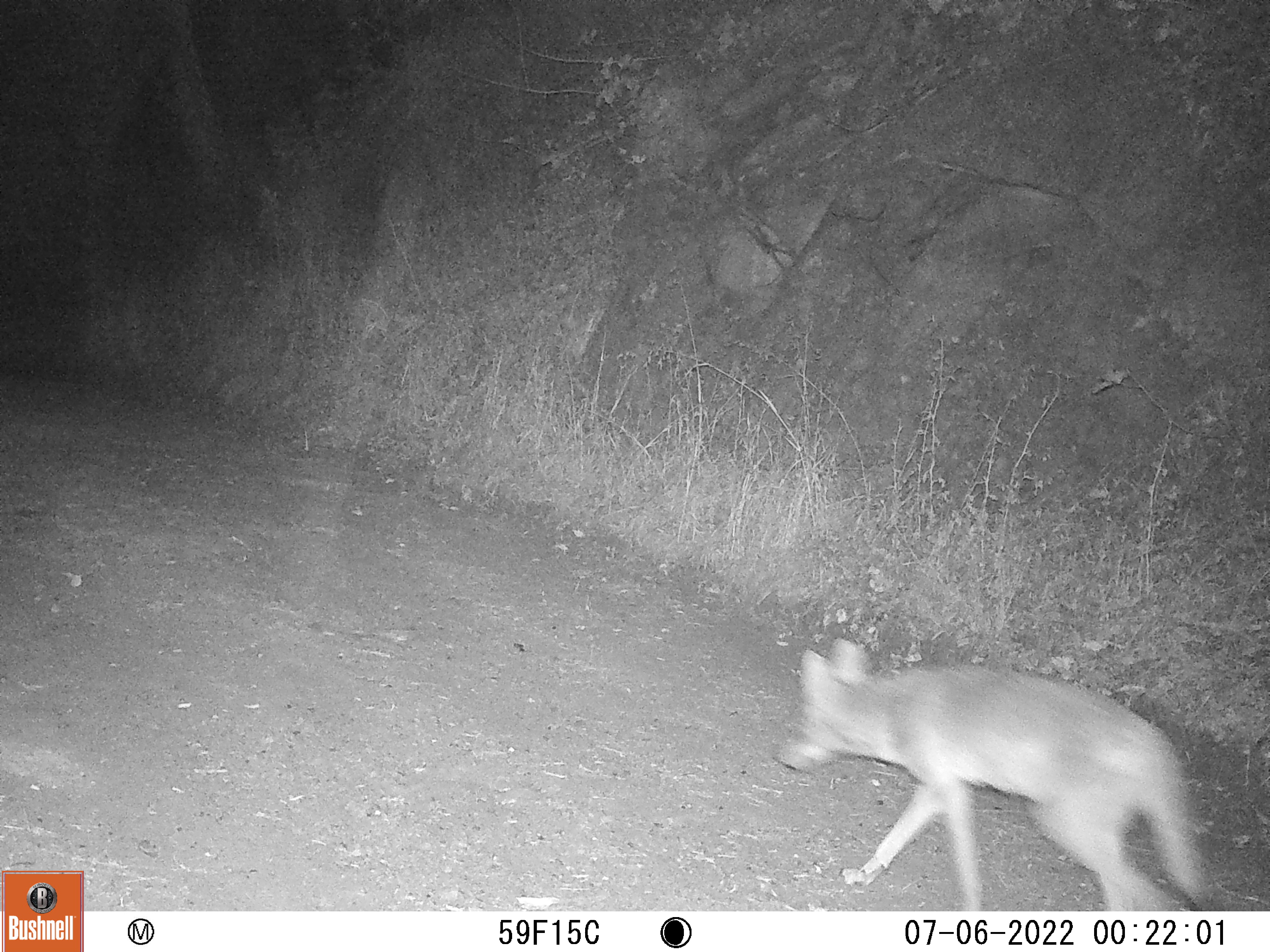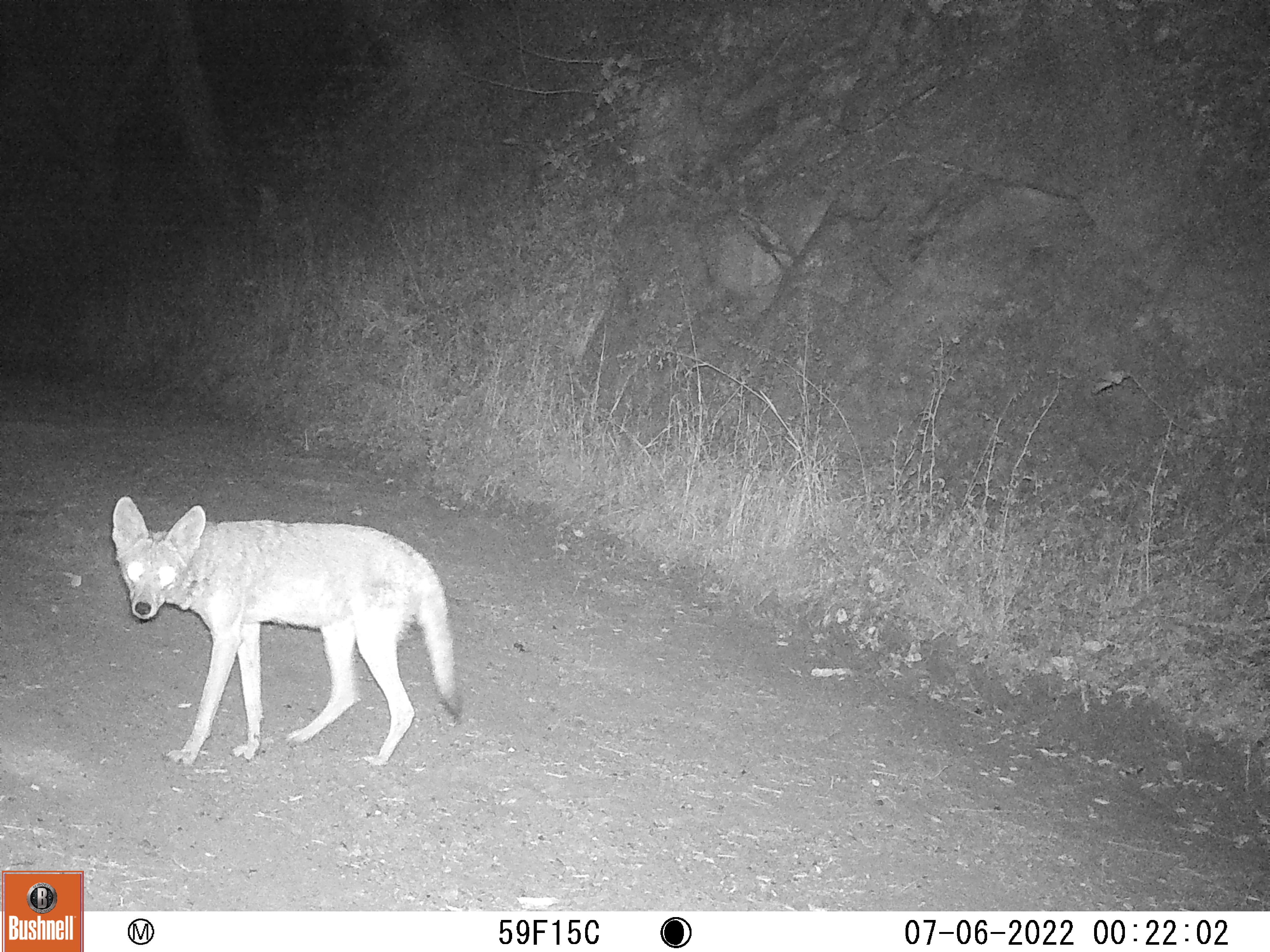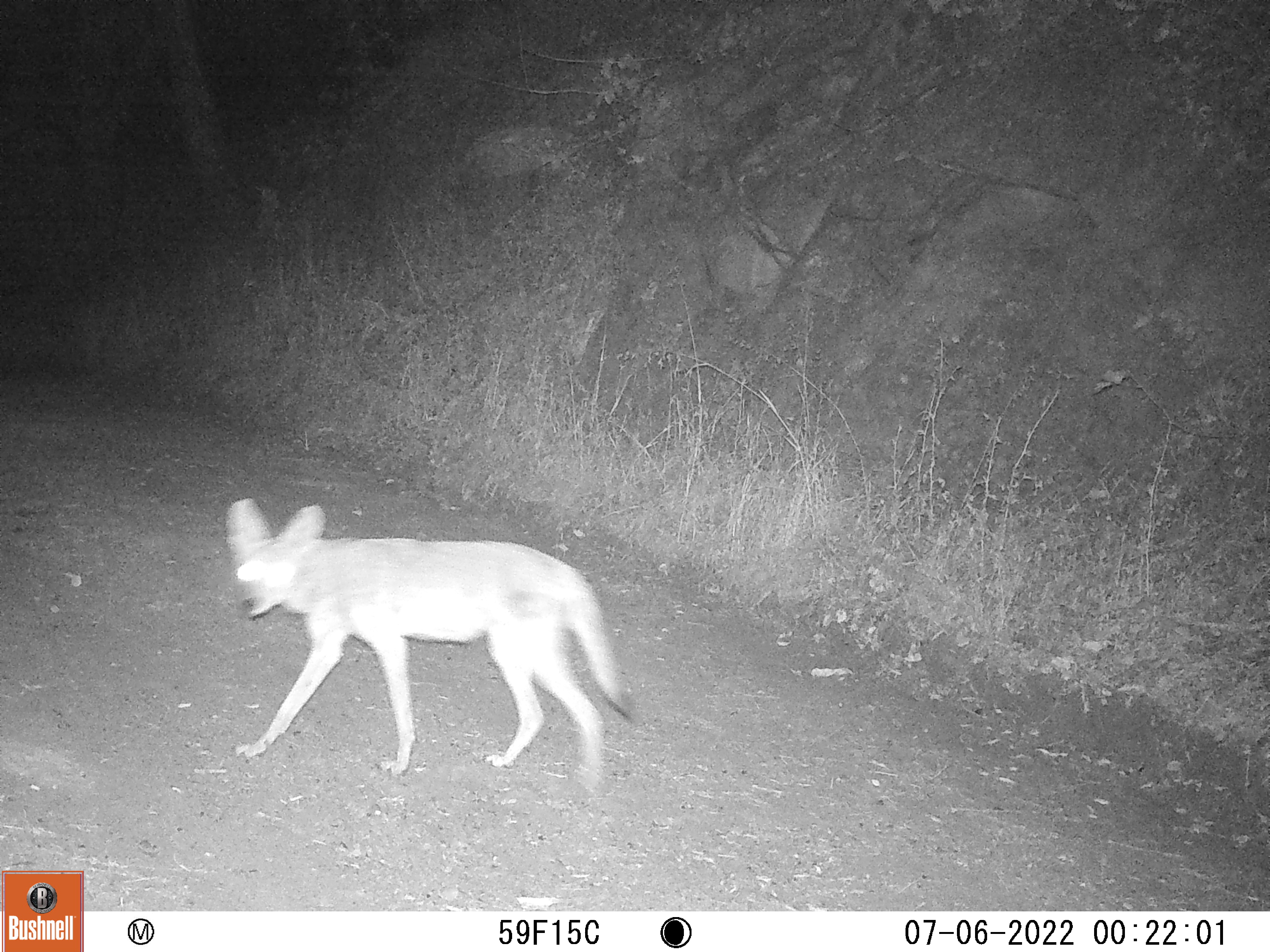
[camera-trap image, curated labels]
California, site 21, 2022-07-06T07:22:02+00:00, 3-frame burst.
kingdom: Animalia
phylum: Chordata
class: Mammalia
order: Carnivora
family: Canidae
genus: Canis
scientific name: Canis latrans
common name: coyote